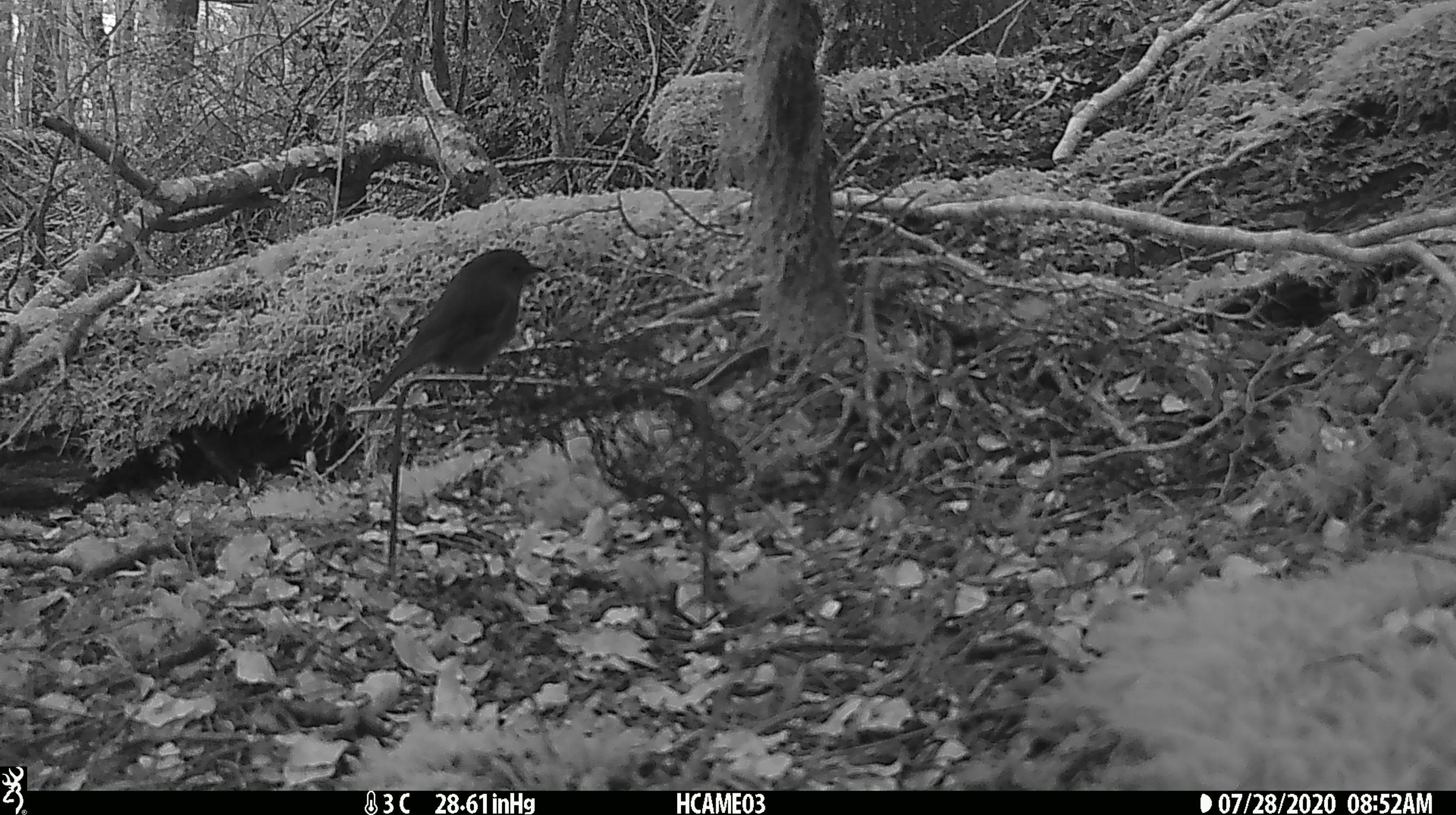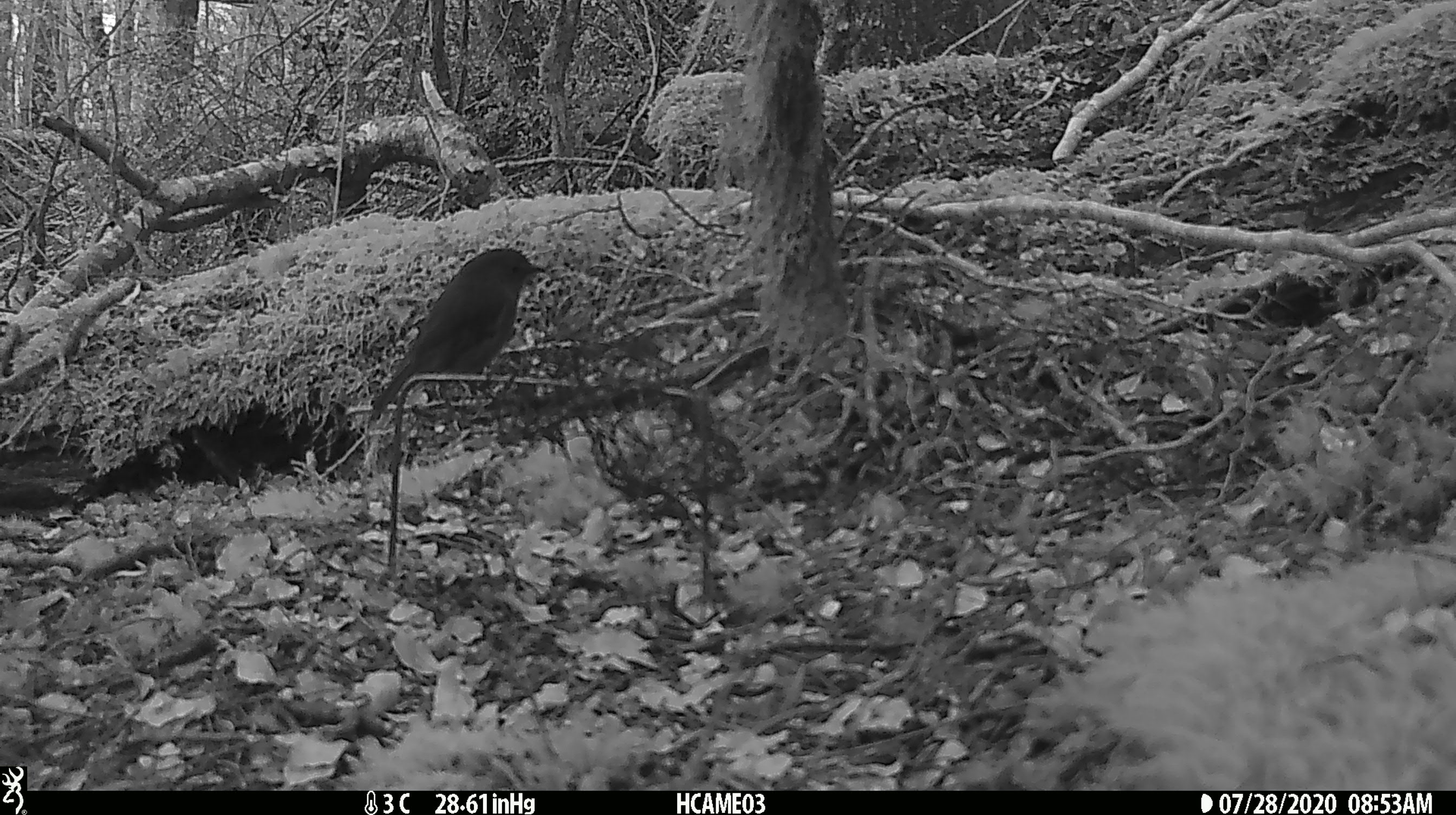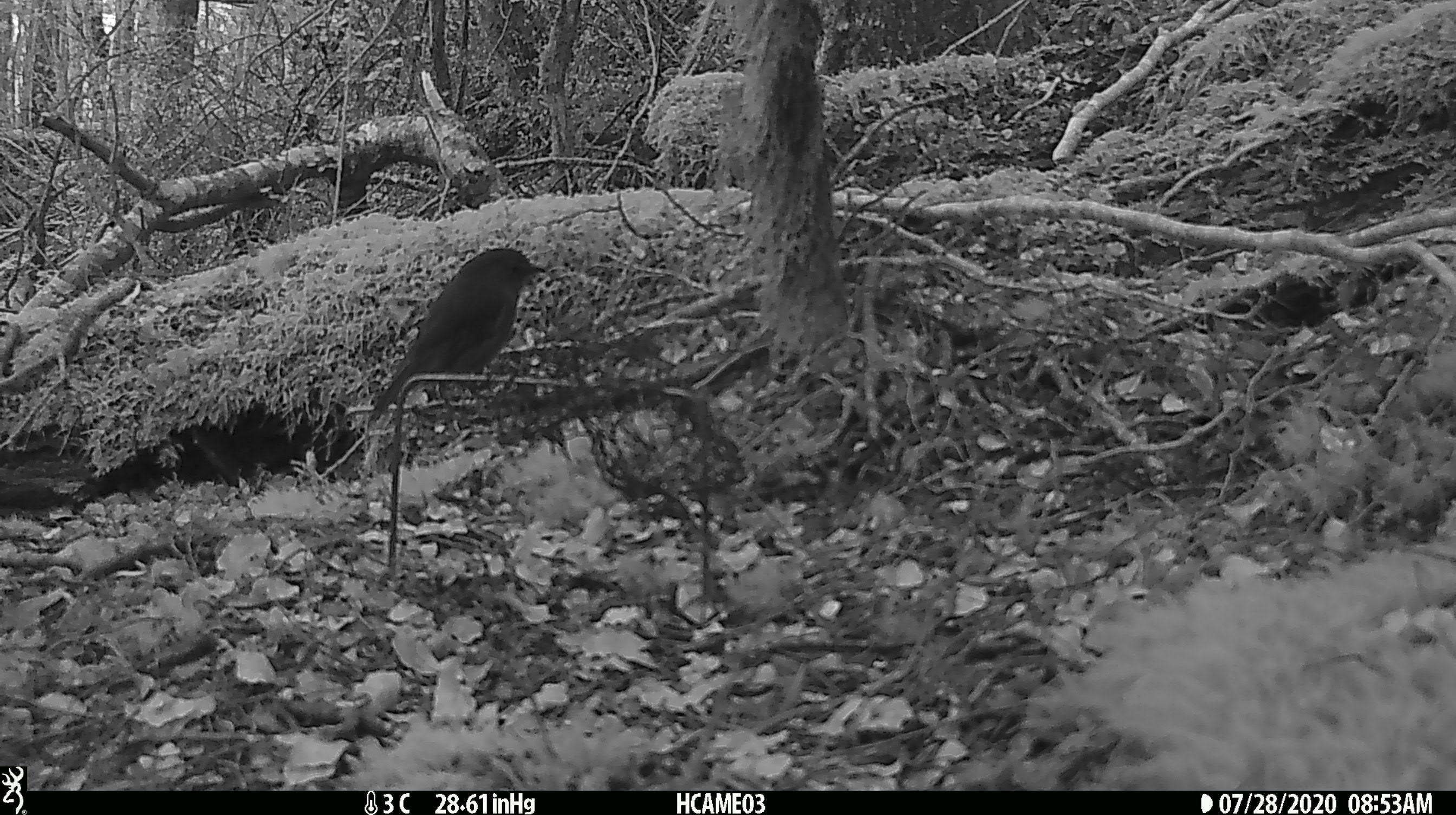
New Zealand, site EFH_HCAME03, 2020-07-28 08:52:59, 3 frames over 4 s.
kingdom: Animalia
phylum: Chordata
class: Aves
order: Passeriformes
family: Petroicidae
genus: Petroica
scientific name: Petroica australis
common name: new zealand robin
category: robin